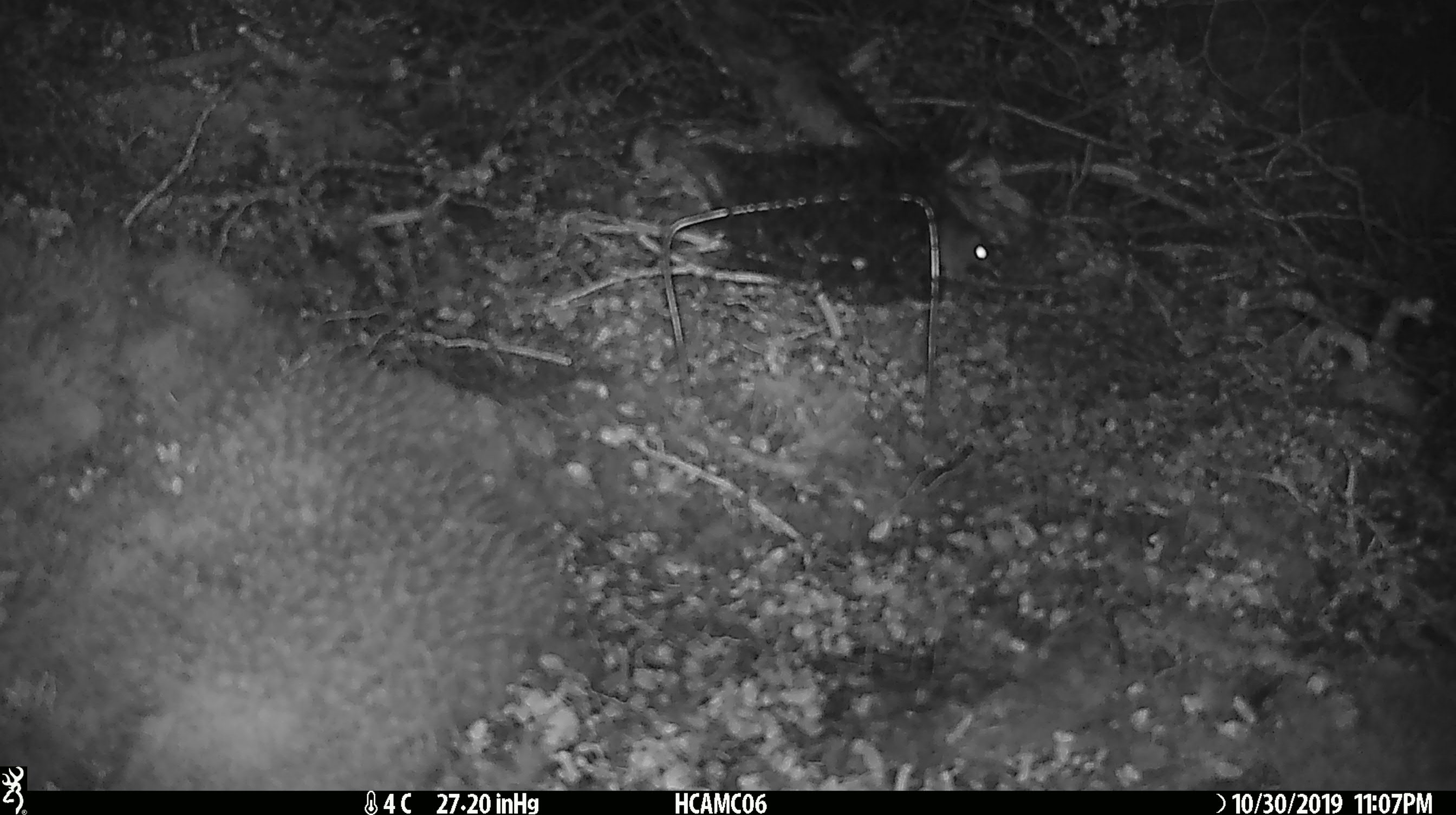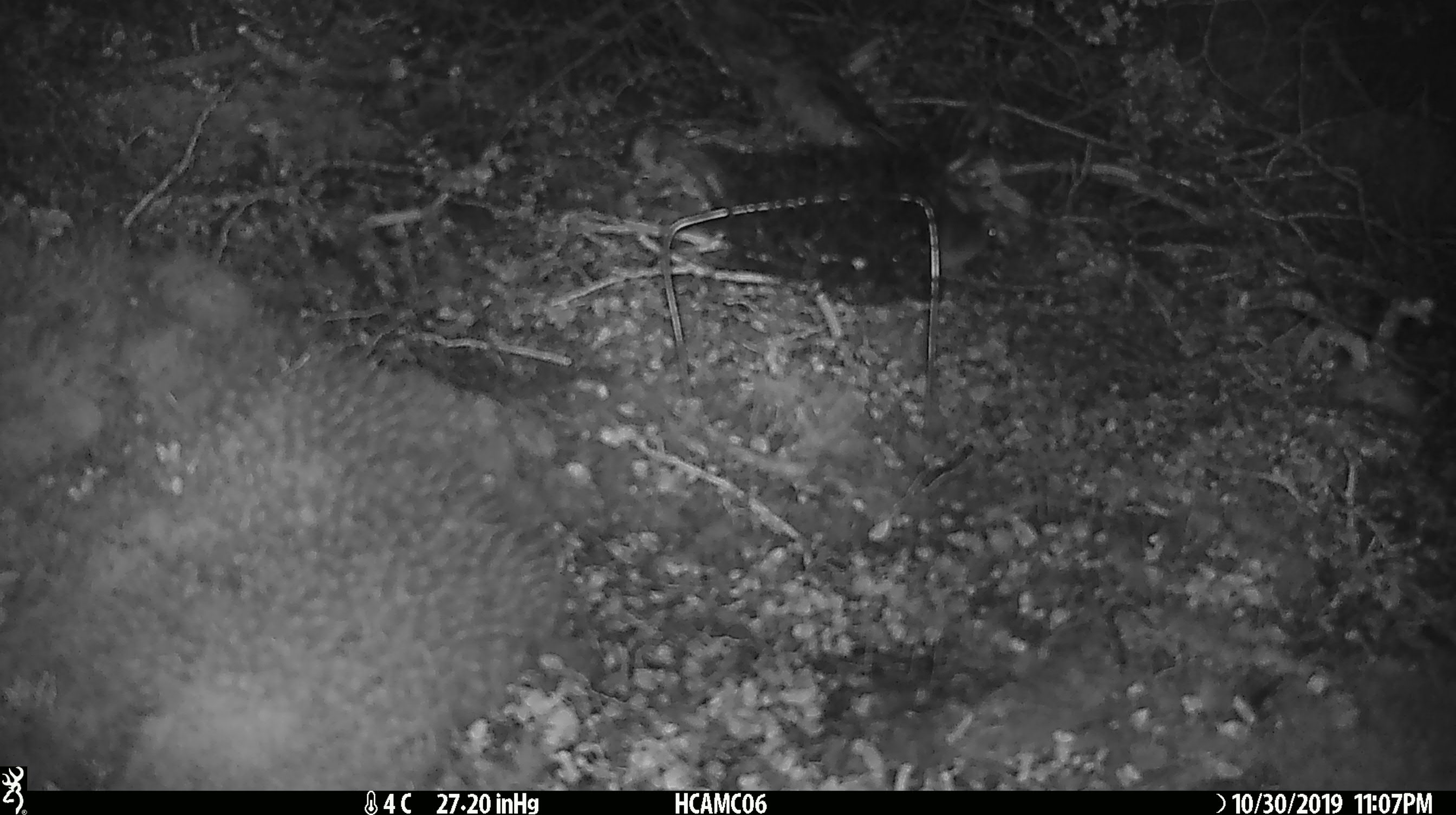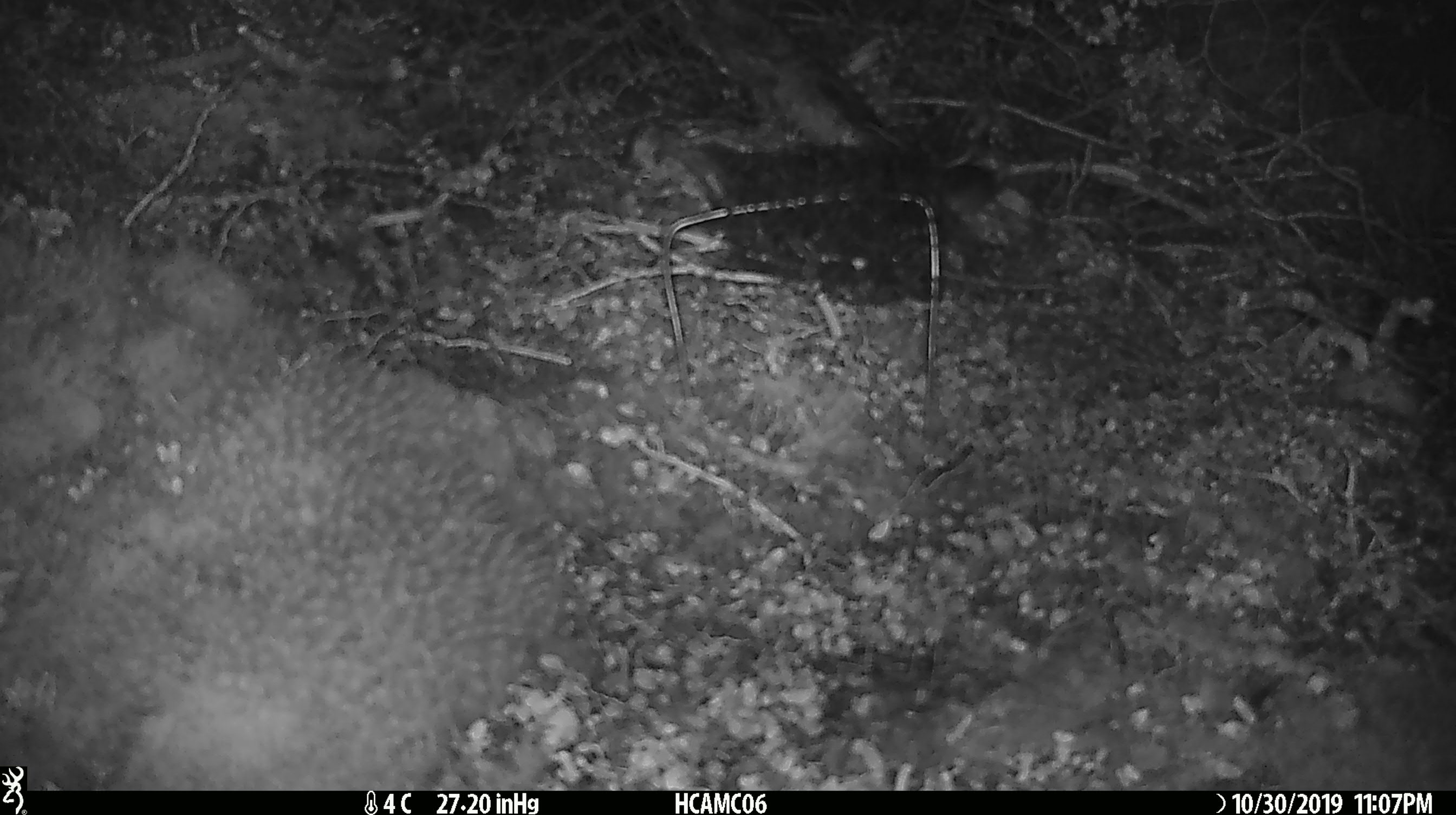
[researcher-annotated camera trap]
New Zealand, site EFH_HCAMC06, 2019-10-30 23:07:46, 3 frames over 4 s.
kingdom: Animalia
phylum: Chordata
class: Mammalia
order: Rodentia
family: Muridae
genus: Mus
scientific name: Mus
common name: mouse